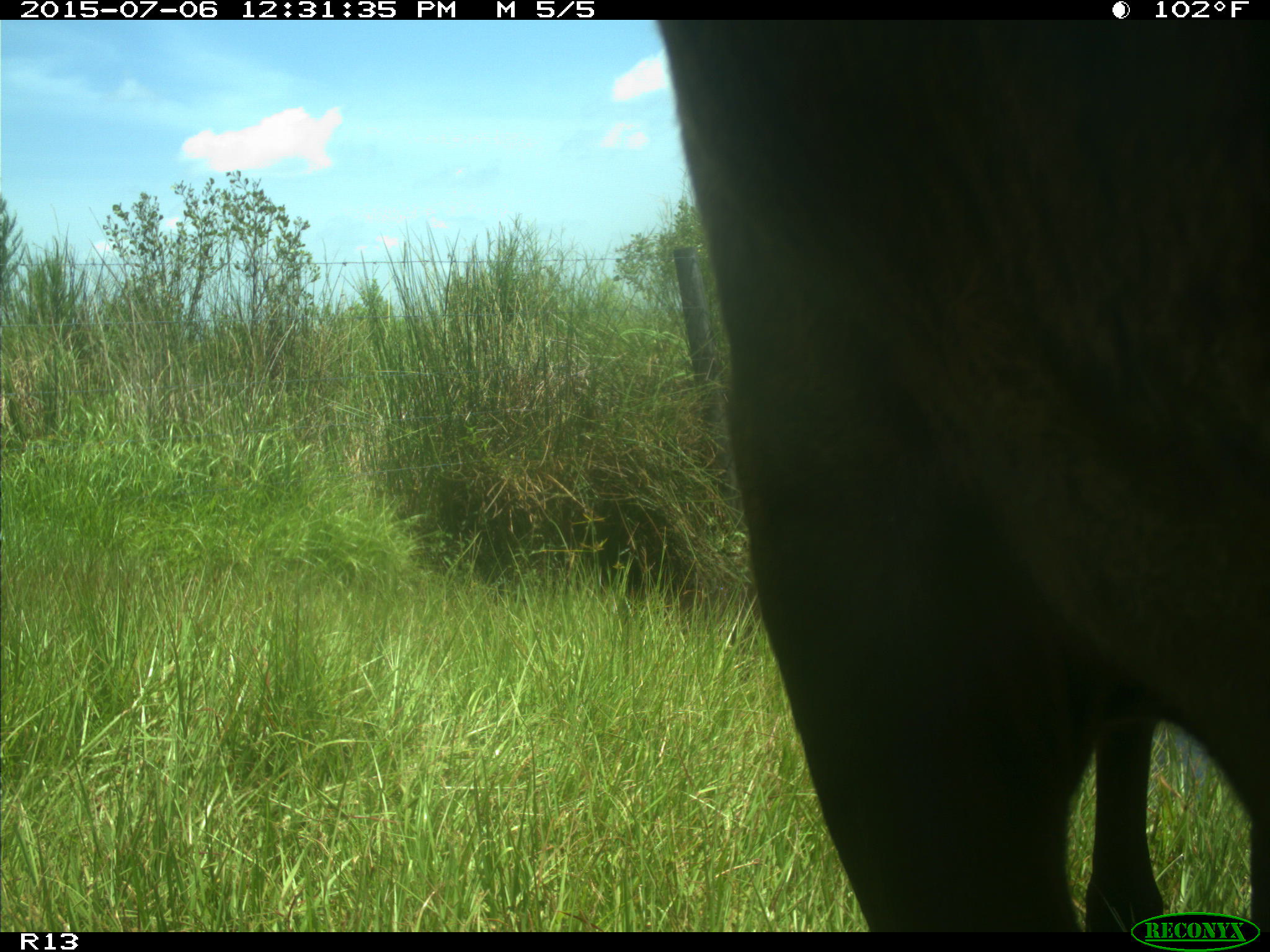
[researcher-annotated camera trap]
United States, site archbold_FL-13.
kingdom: Animalia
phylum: Chordata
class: Mammalia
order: Artiodactyla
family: Bovidae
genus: Bos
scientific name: Bos taurus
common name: domestic cow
Bos taurus (domestic cow).